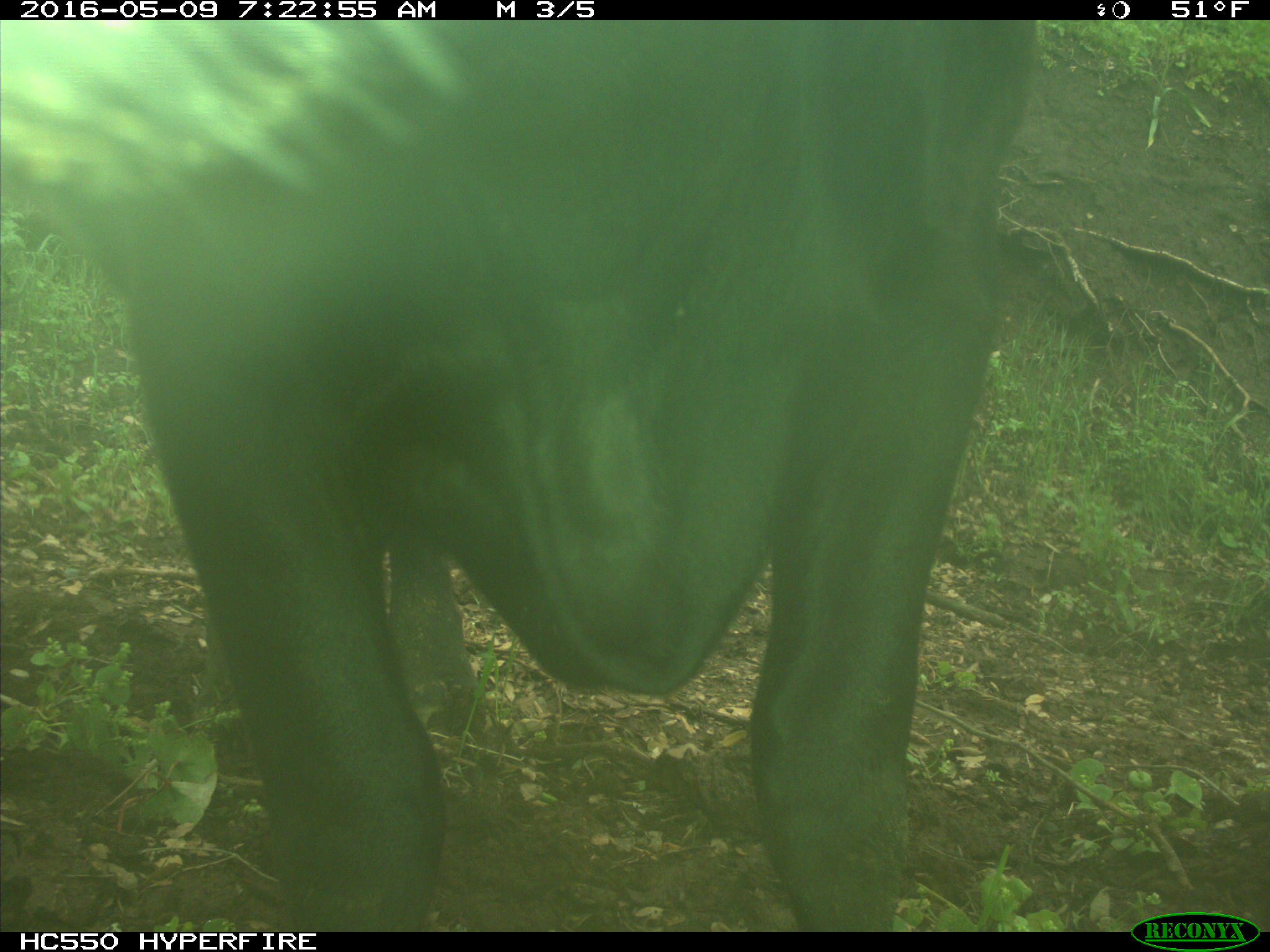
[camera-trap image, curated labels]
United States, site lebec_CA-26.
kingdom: Animalia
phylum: Chordata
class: Mammalia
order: Artiodactyla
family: Bovidae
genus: Bos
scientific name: Bos taurus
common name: domestic cow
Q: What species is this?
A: Bos taurus (domestic cow).